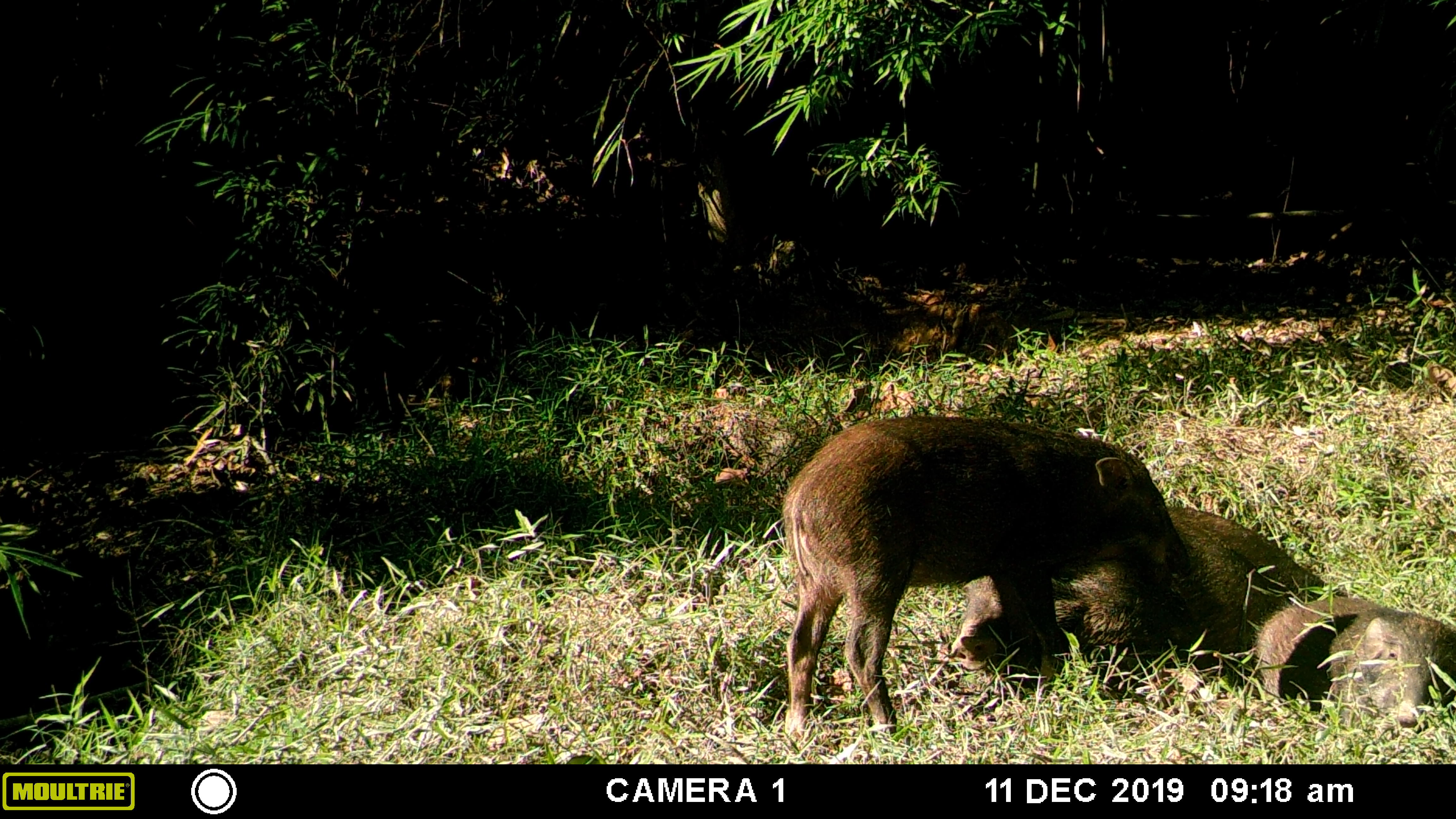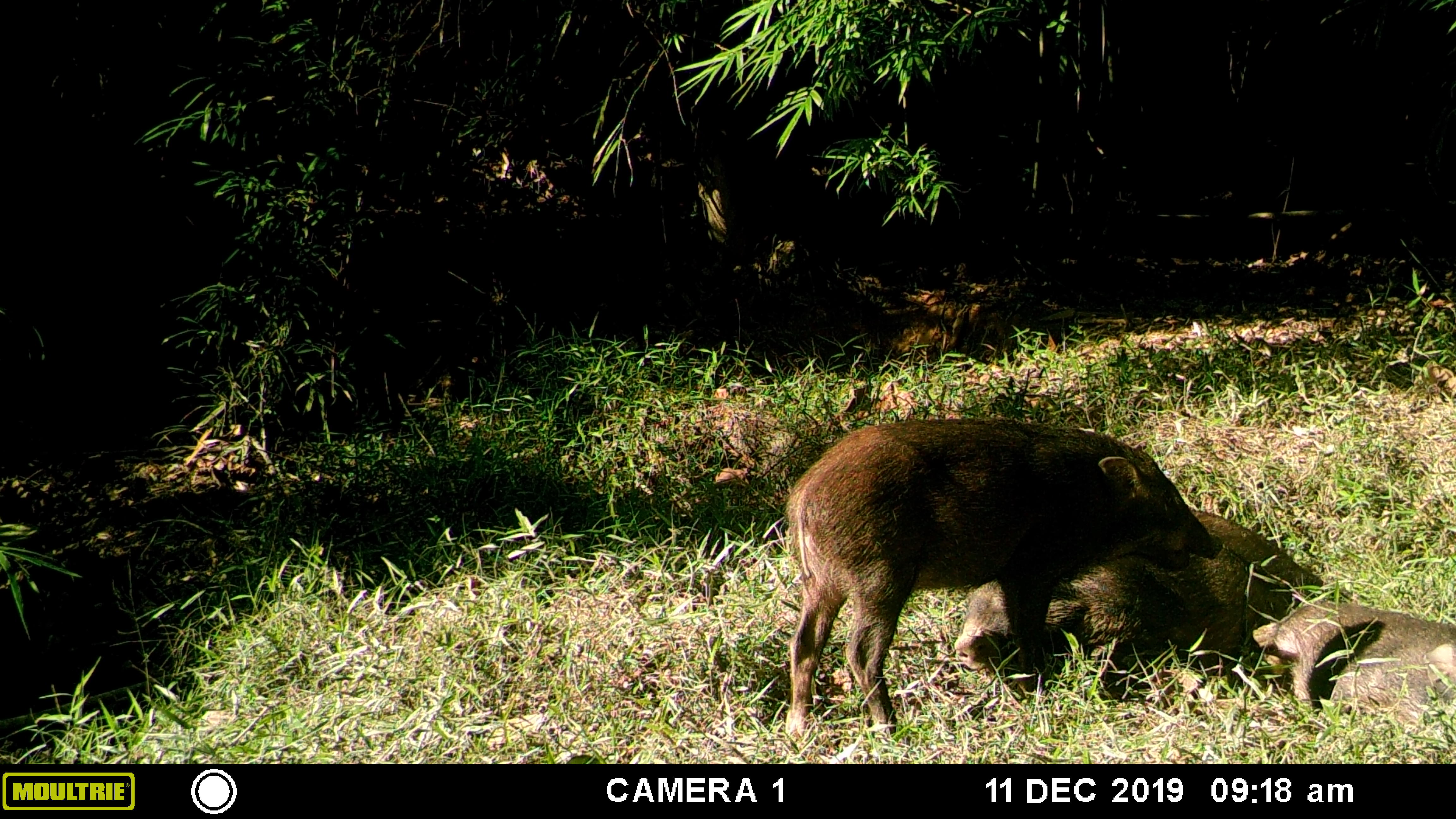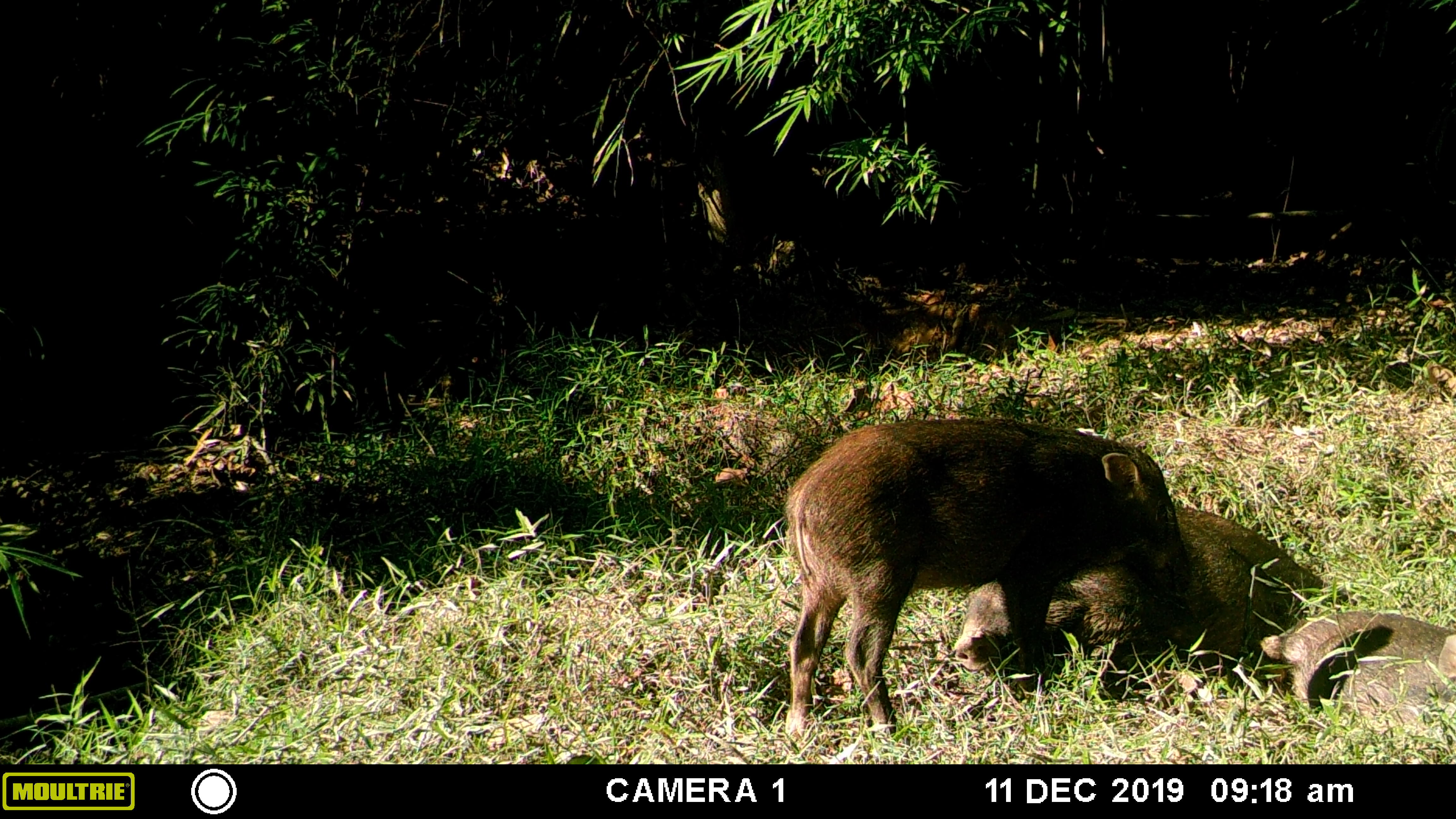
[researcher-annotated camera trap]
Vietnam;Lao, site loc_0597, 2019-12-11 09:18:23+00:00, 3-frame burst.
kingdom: Animalia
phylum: Chordata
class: Mammalia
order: Artiodactyla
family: Suidae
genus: Sus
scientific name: Sus scrofa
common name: eurasian wild pig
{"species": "eurasian wild pig (Sus scrofa)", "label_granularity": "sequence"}